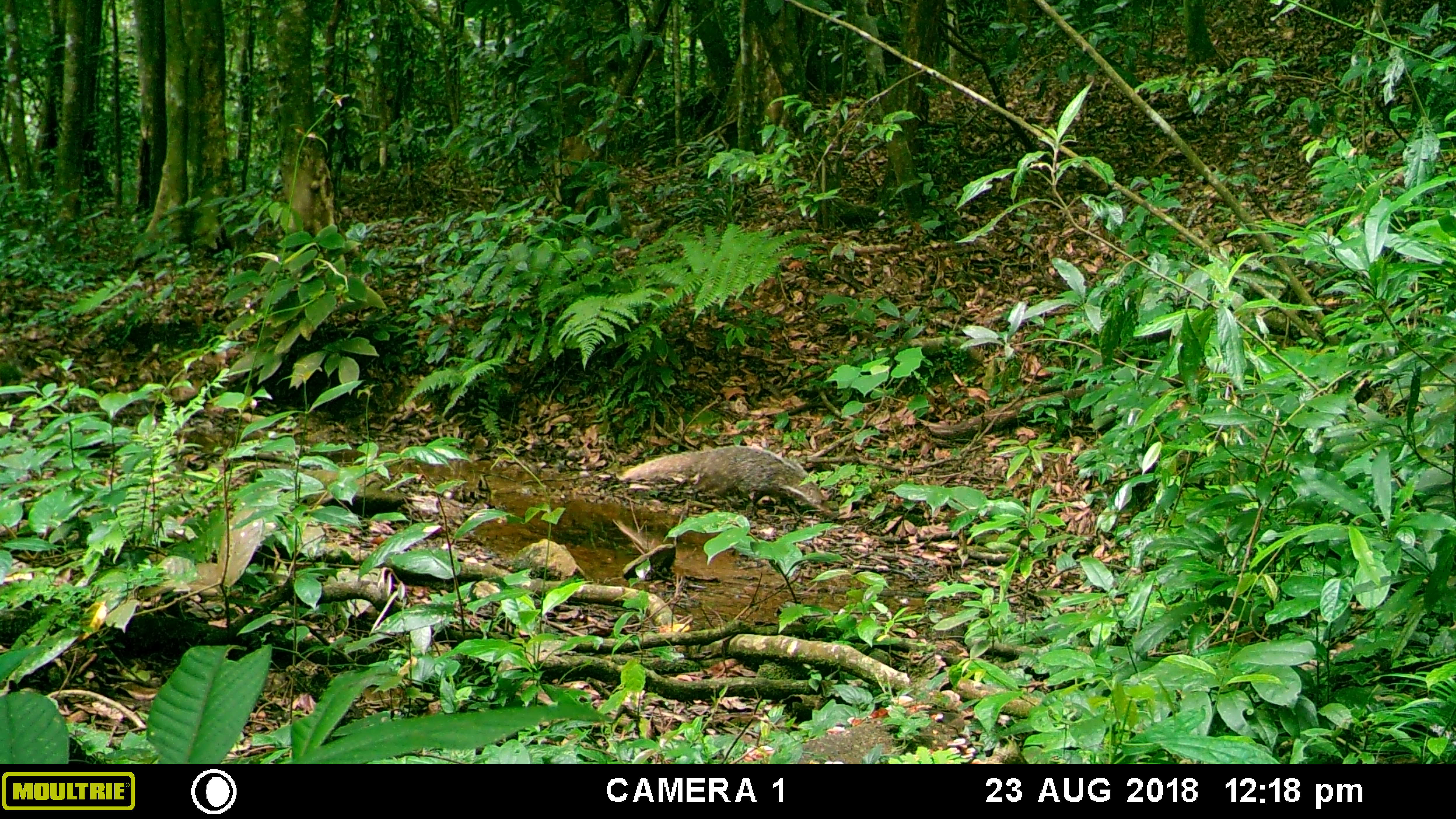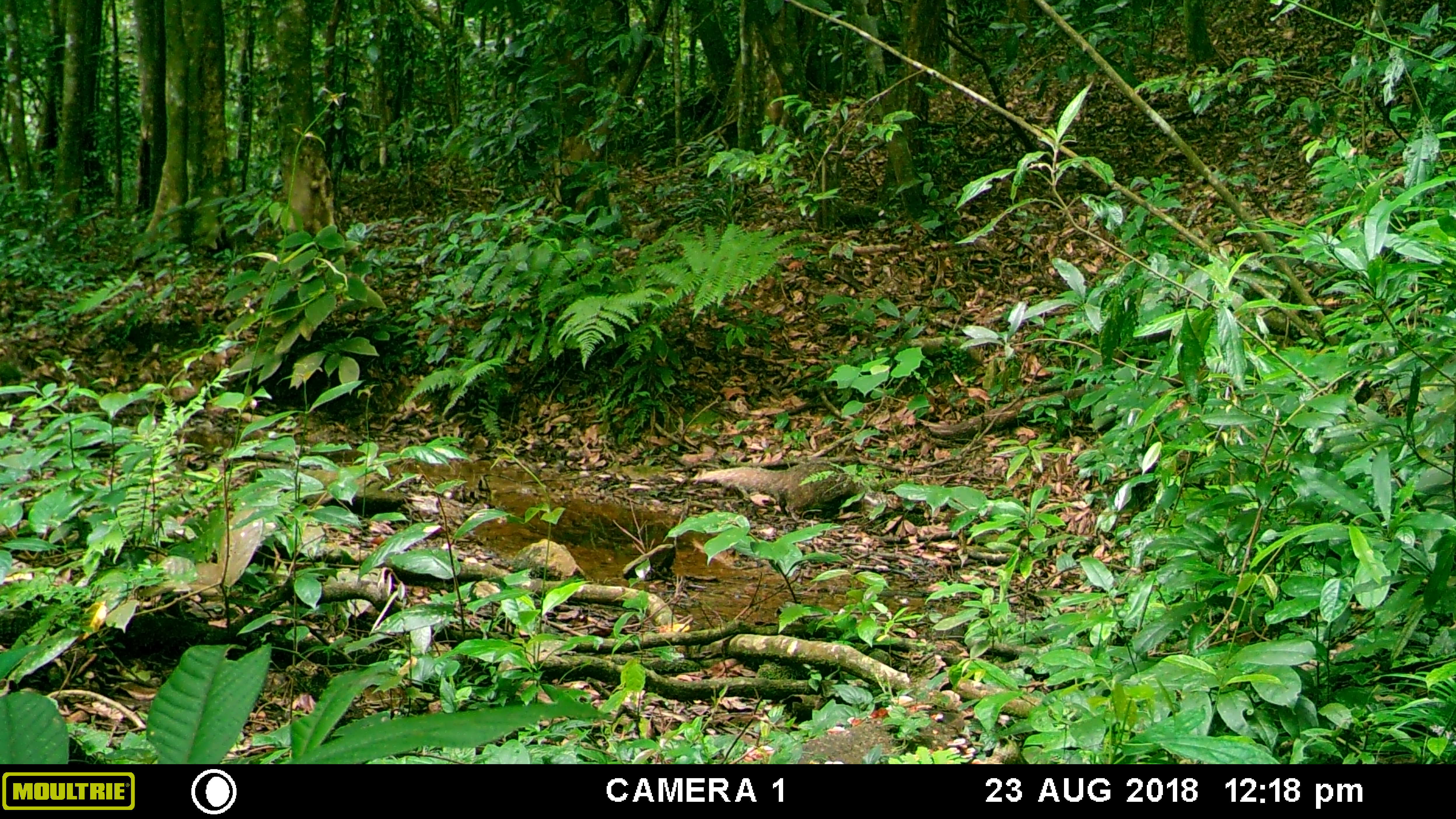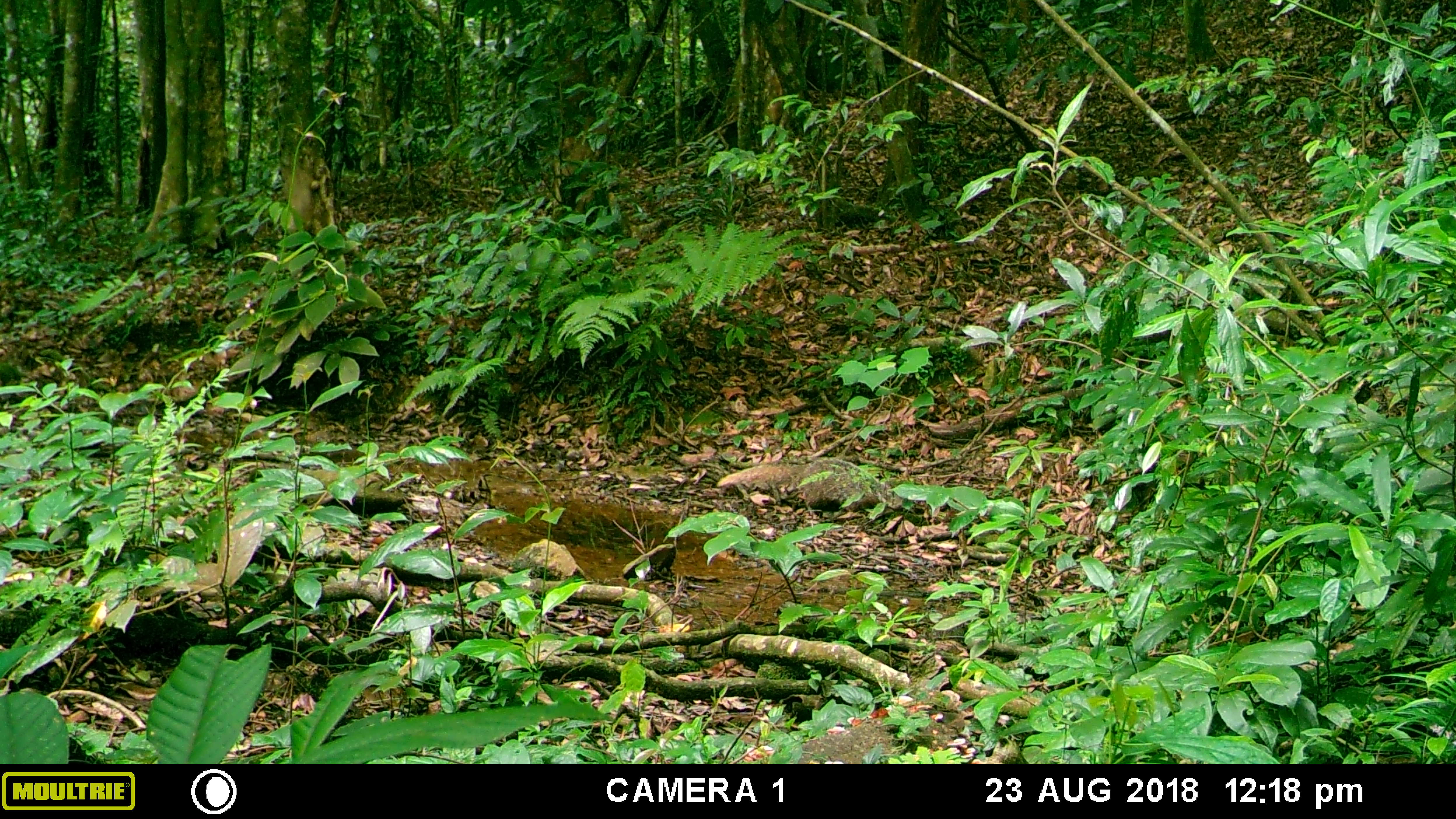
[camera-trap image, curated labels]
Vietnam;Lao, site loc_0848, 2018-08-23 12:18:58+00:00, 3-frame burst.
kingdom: Animalia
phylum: Chordata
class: Mammalia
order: Carnivora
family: Herpestidae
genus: Urva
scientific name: Urva urva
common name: crab-eating mongoose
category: crab eating mongoose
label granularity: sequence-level